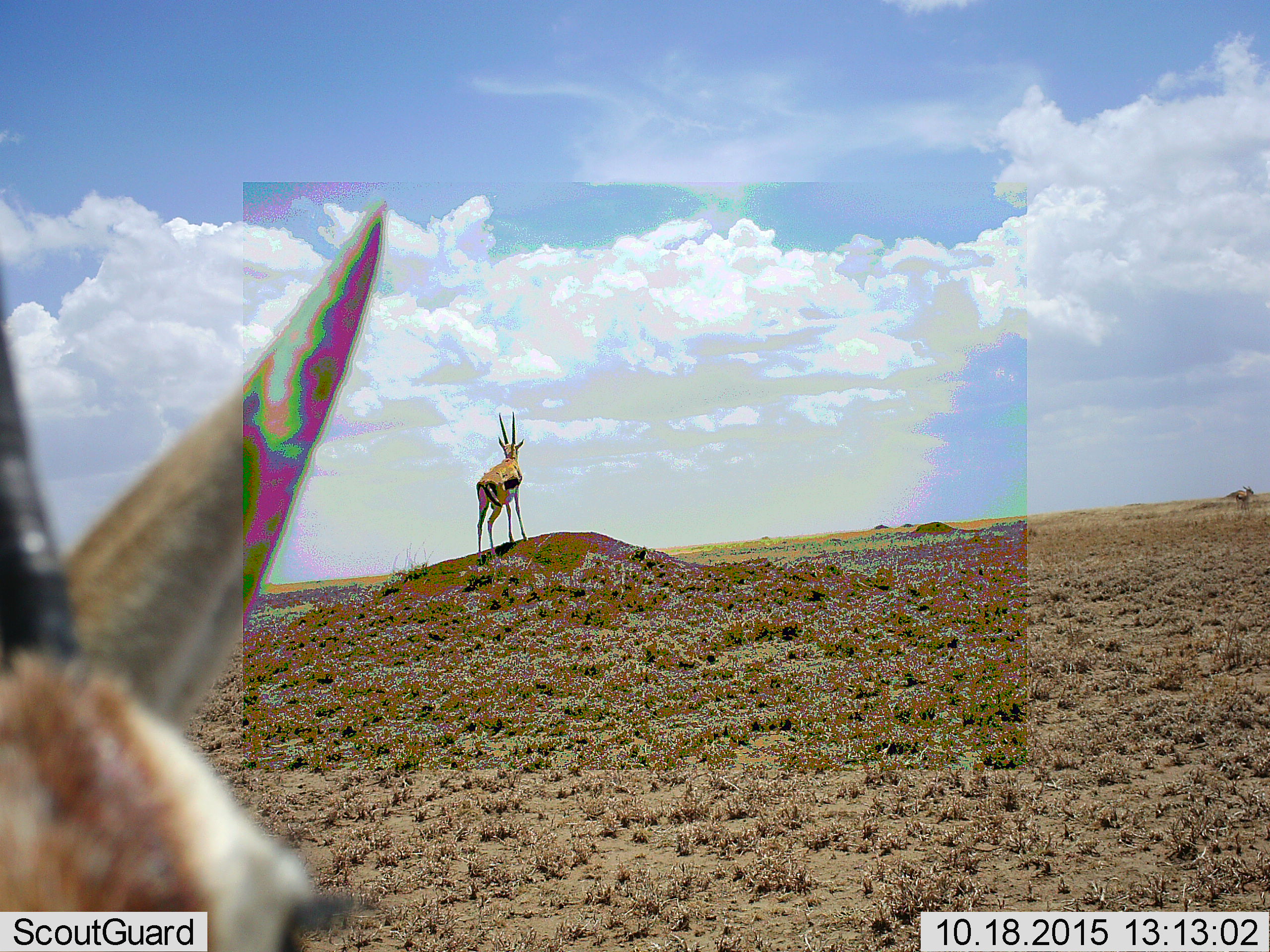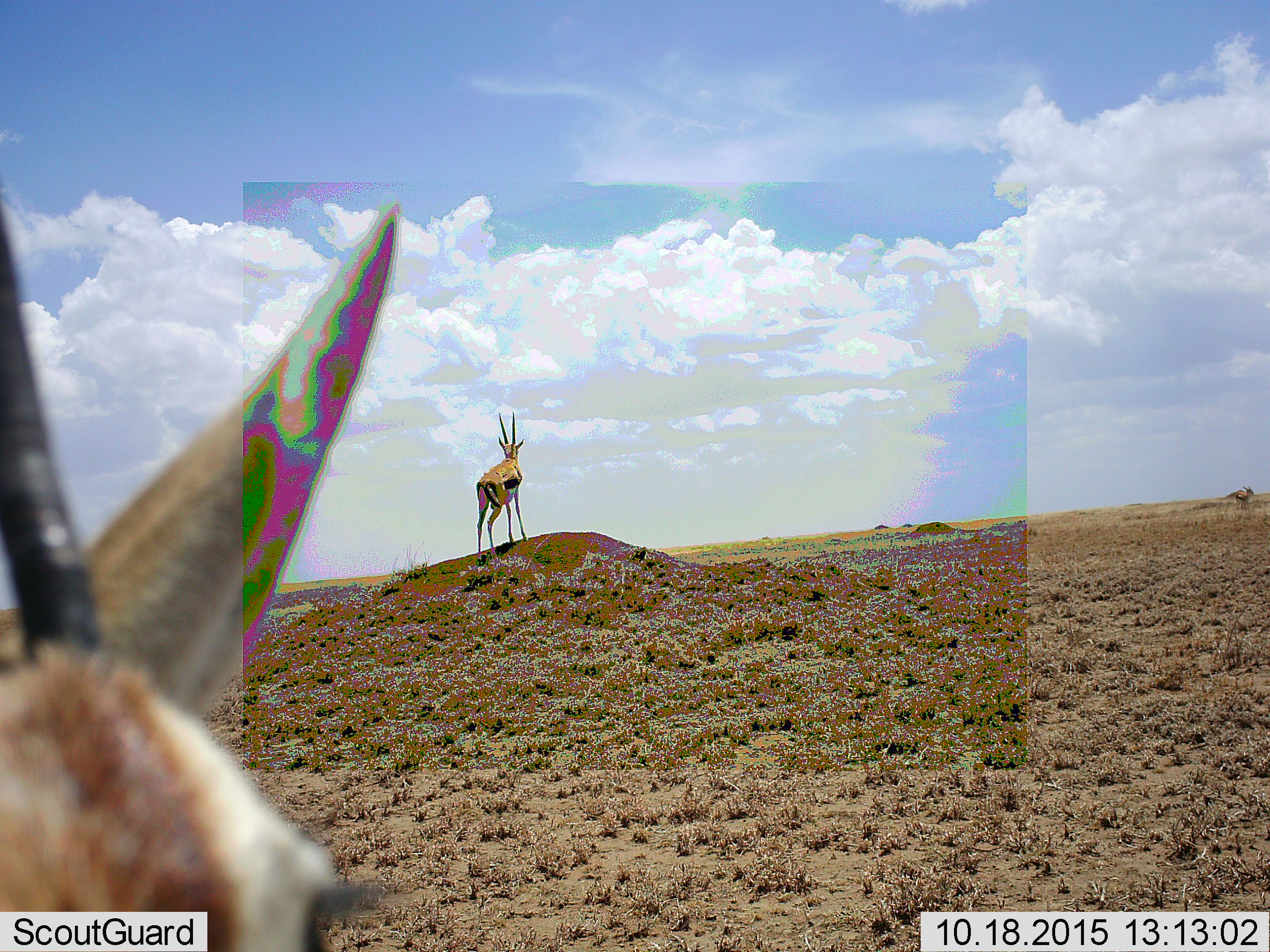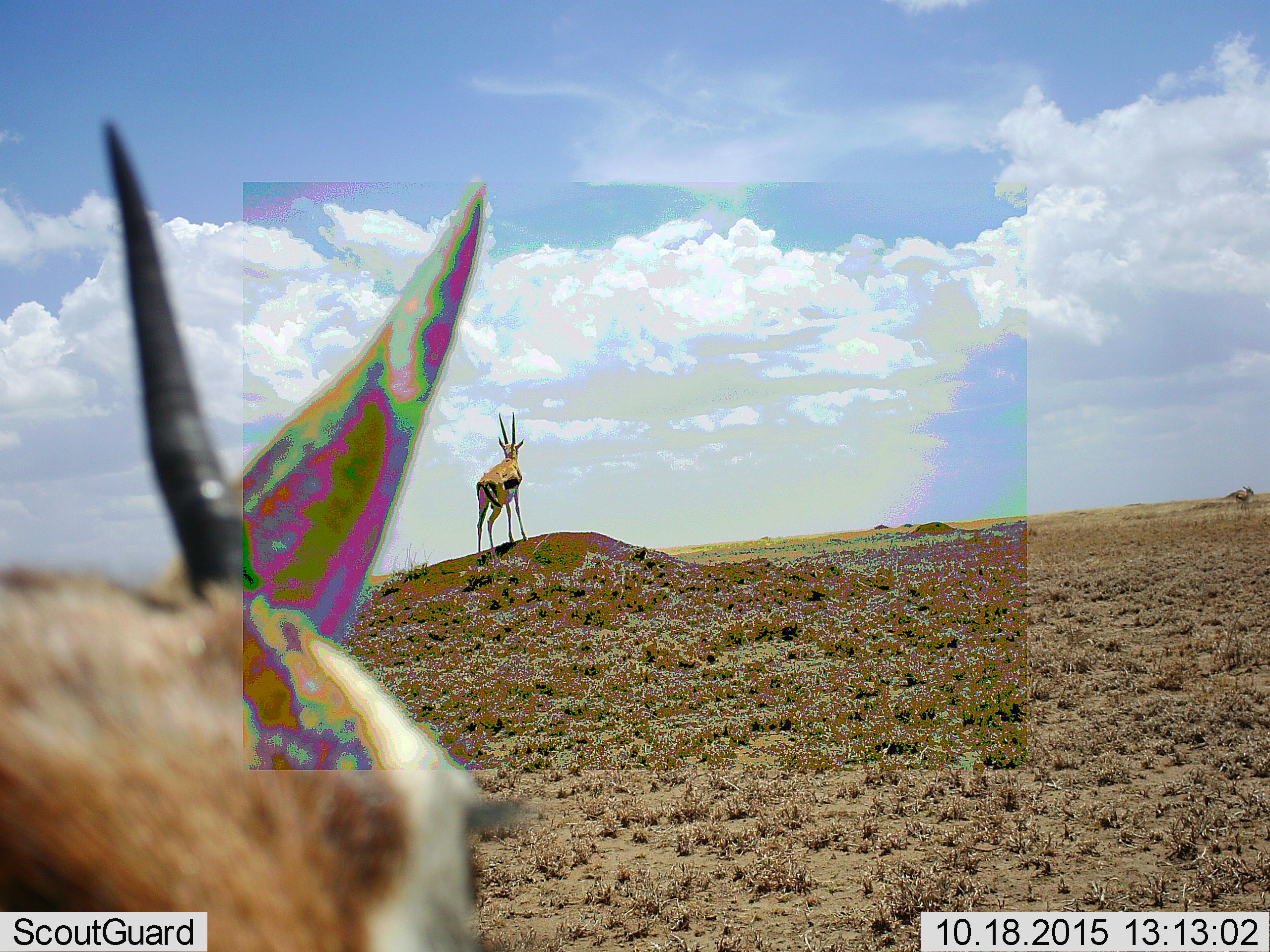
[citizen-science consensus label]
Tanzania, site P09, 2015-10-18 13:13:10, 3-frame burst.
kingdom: Animalia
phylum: Chordata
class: Mammalia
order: Artiodactyla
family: Bovidae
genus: Eudorcas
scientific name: Eudorcas thomsonii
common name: thomson's gazelle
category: gazellethomsons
Gazellethomsons (thomson's gazelle) (Eudorcas thomsonii), count 2. Behavior (volunteer vote fractions): standing 100%, resting 0%, moving 12%, interacting 0%. Young present (vote fraction): 0%. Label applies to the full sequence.